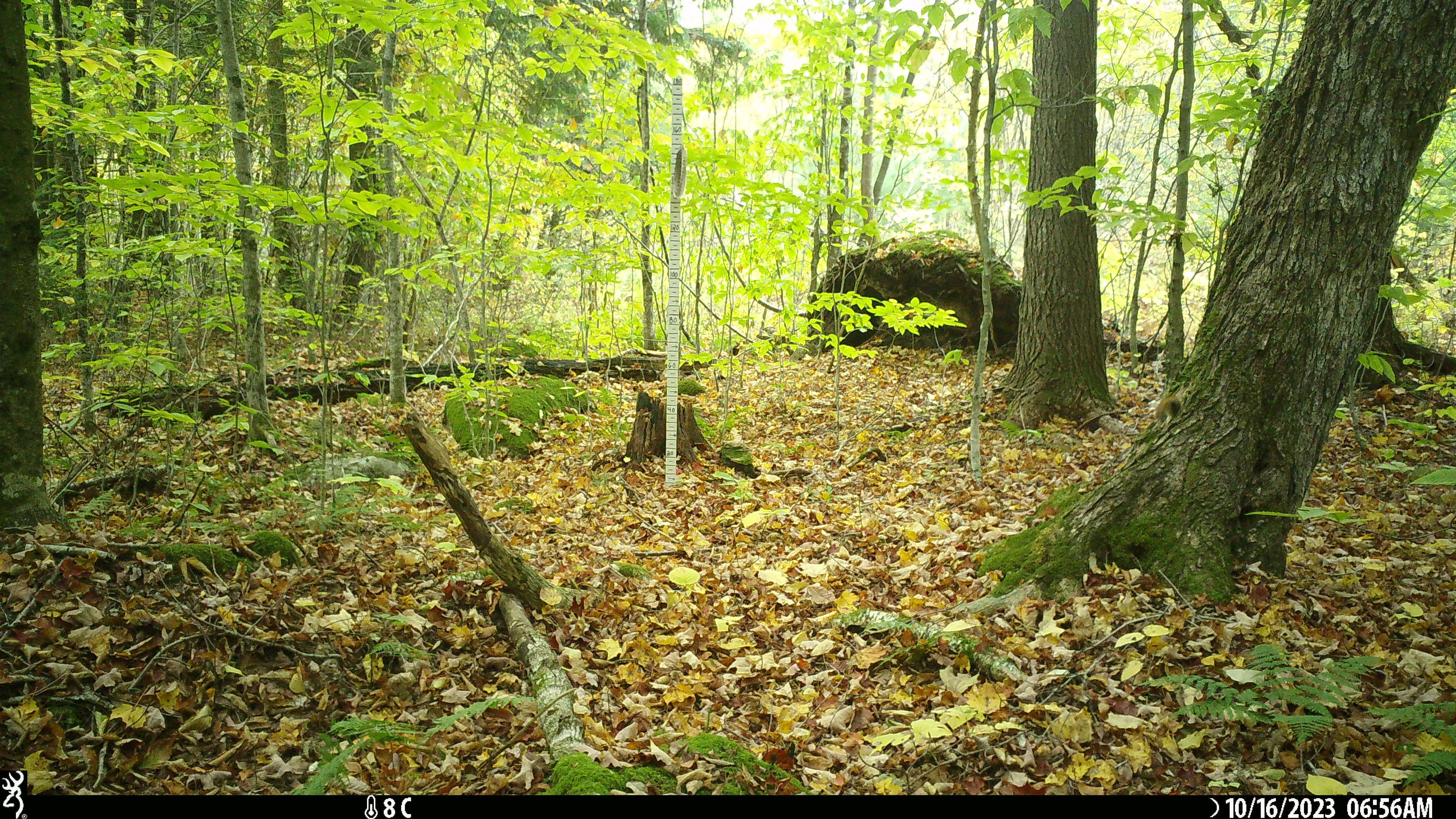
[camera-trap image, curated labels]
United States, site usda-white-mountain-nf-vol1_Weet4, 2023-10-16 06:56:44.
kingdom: Animalia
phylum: Chordata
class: Mammalia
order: Rodentia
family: Sciuridae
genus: Tamiasciurus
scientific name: Tamiasciurus hudsonicus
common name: red squirrel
Red squirrel (Tamiasciurus hudsonicus).